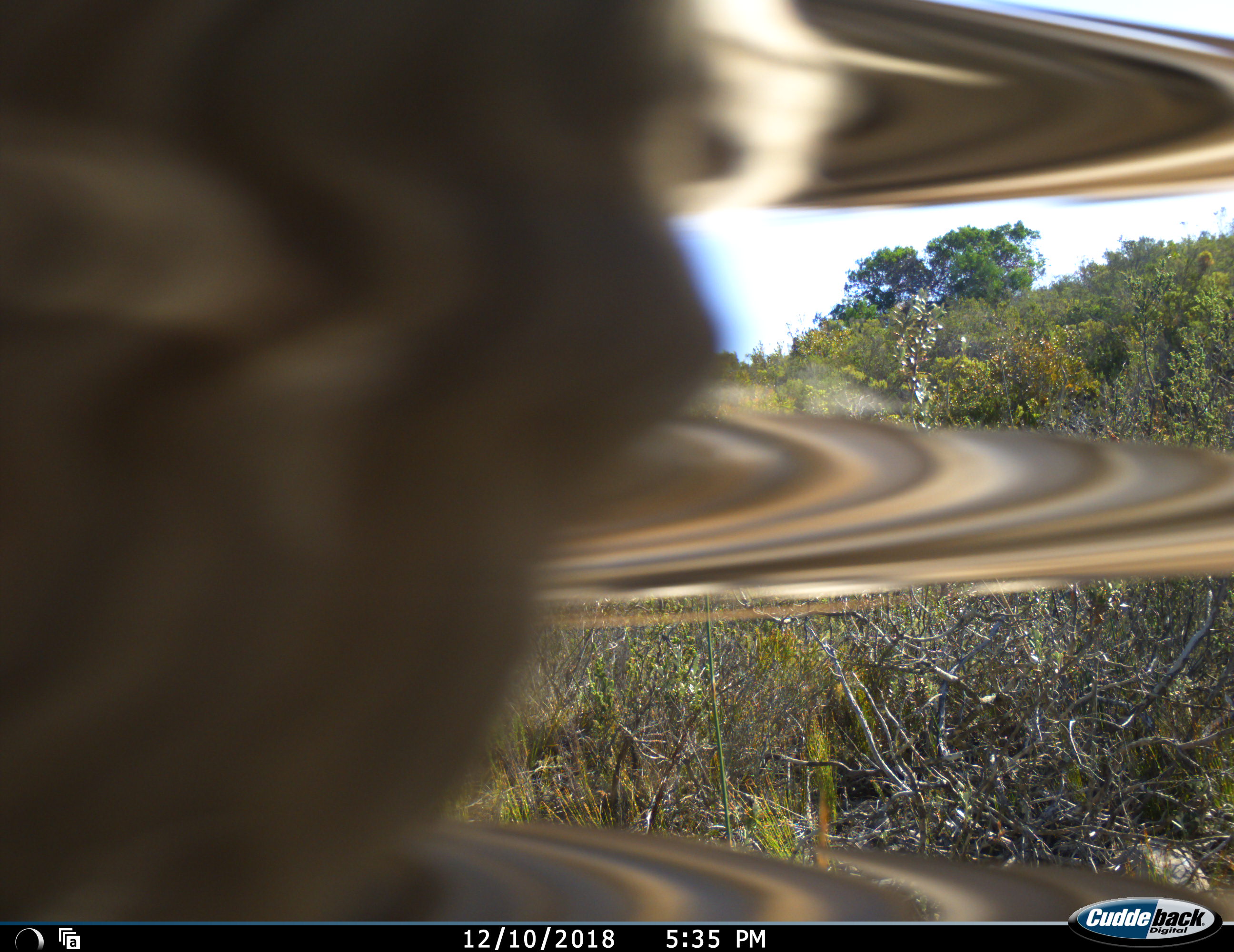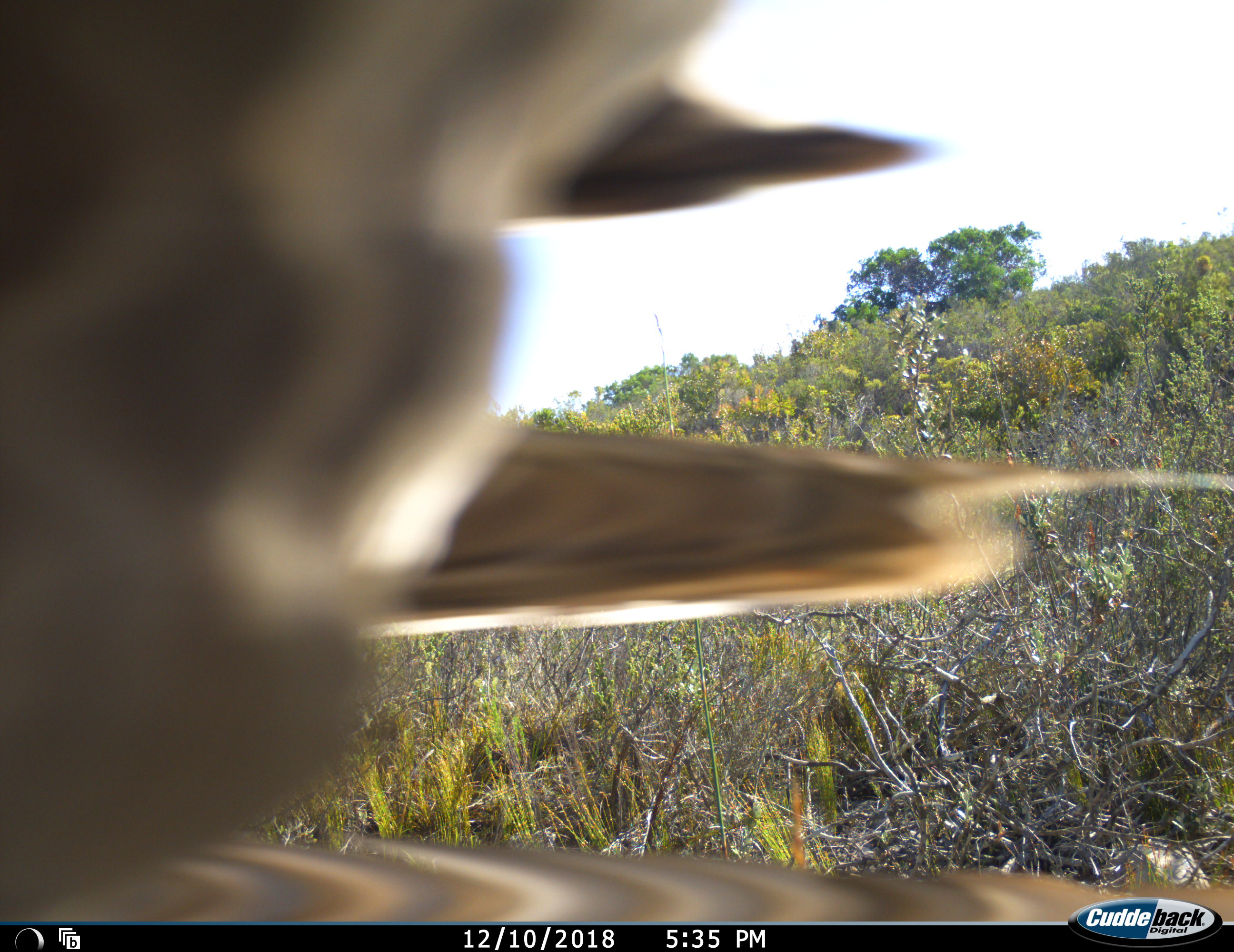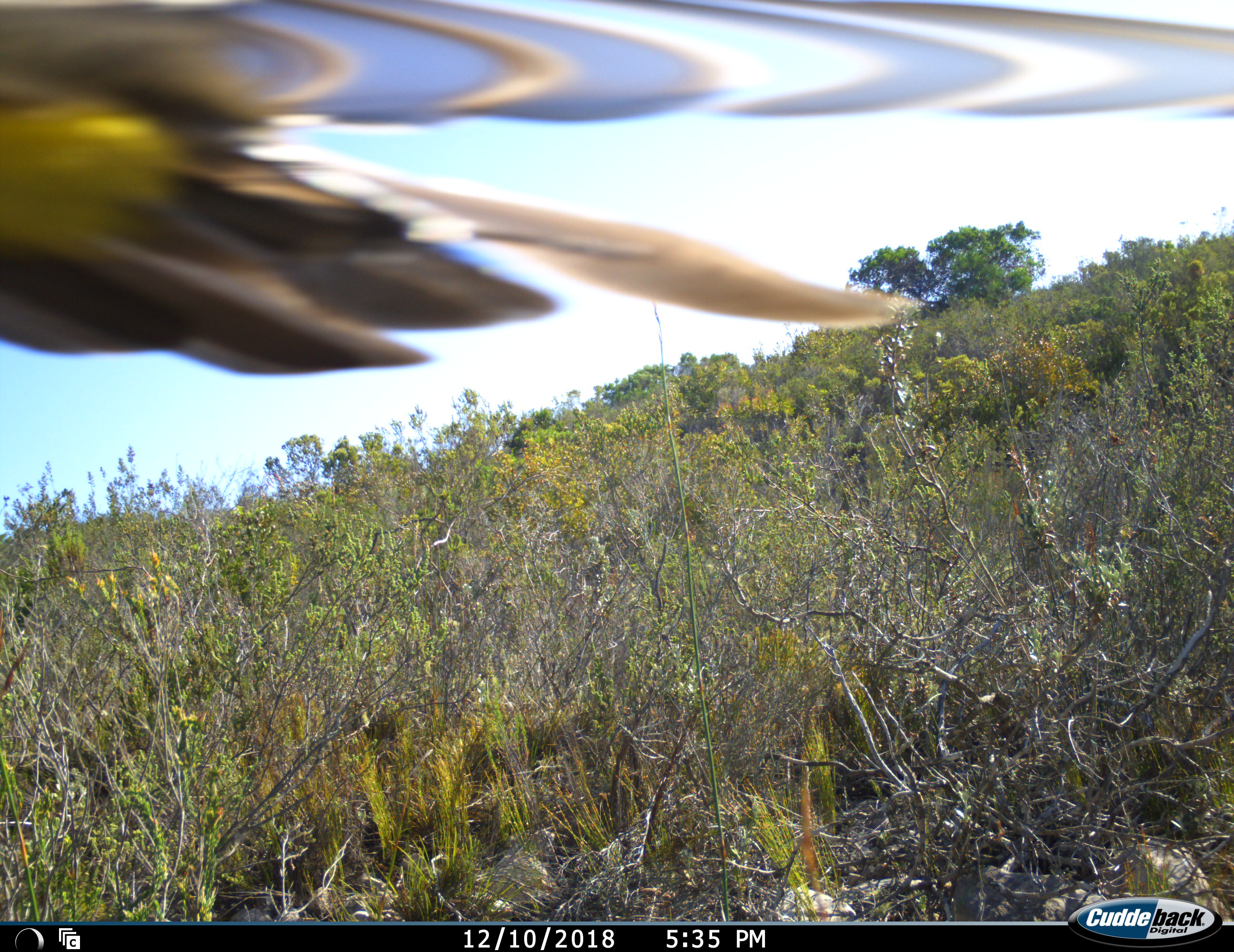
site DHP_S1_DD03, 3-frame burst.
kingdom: Animalia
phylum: Chordata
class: Aves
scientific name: Aves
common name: bird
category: birdother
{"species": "birdother (bird) (Aves)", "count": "1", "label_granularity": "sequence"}